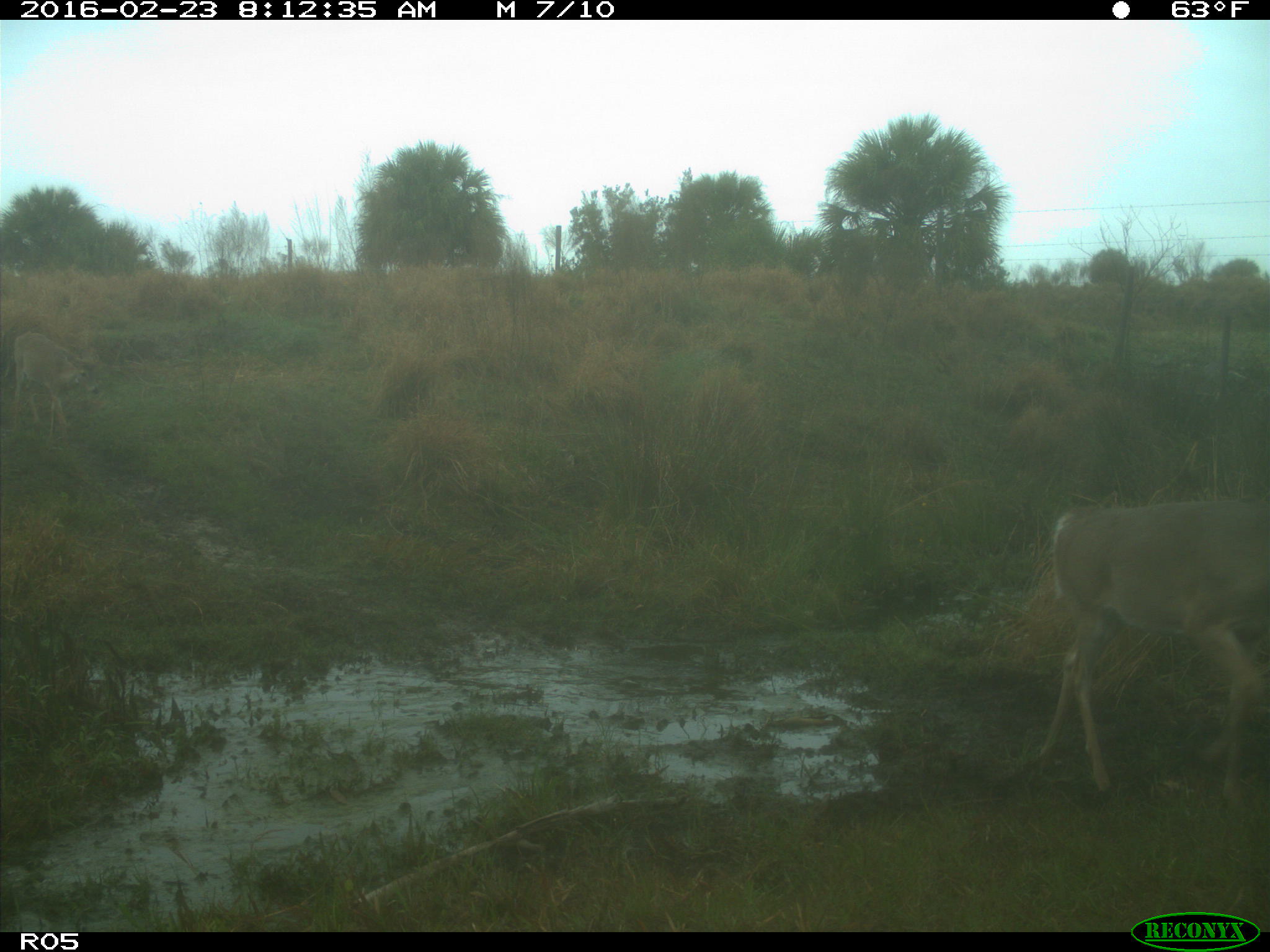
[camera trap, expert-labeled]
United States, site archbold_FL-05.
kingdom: Animalia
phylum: Chordata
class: Mammalia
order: Artiodactyla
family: Cervidae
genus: Odocoileus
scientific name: Odocoileus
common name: deer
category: unidentified deer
Unidentified deer (deer) (Odocoileus).